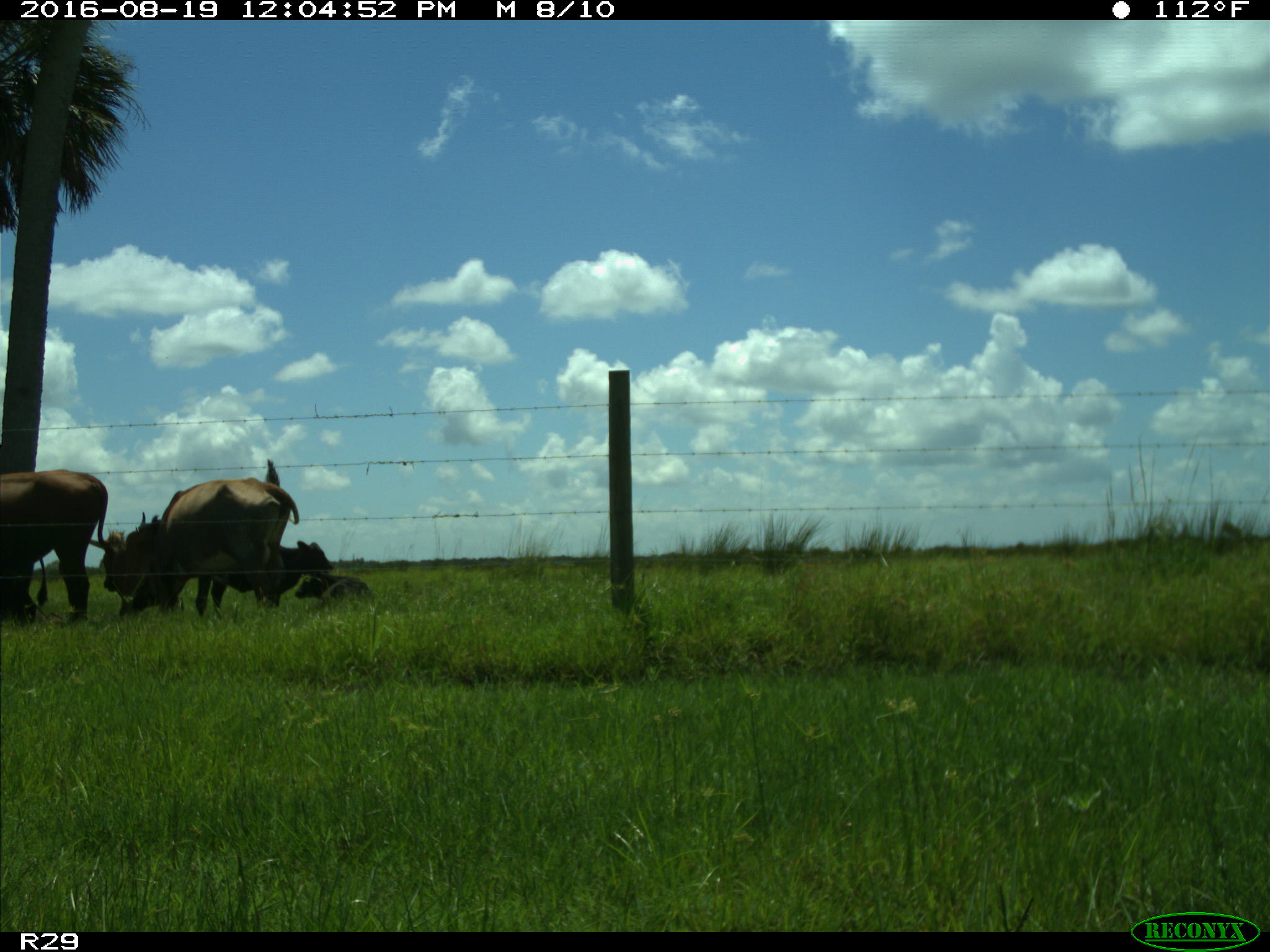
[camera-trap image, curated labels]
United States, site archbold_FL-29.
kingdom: Animalia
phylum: Chordata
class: Mammalia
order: Artiodactyla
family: Bovidae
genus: Bos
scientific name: Bos taurus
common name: domestic cow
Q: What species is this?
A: Bos taurus (domestic cow).